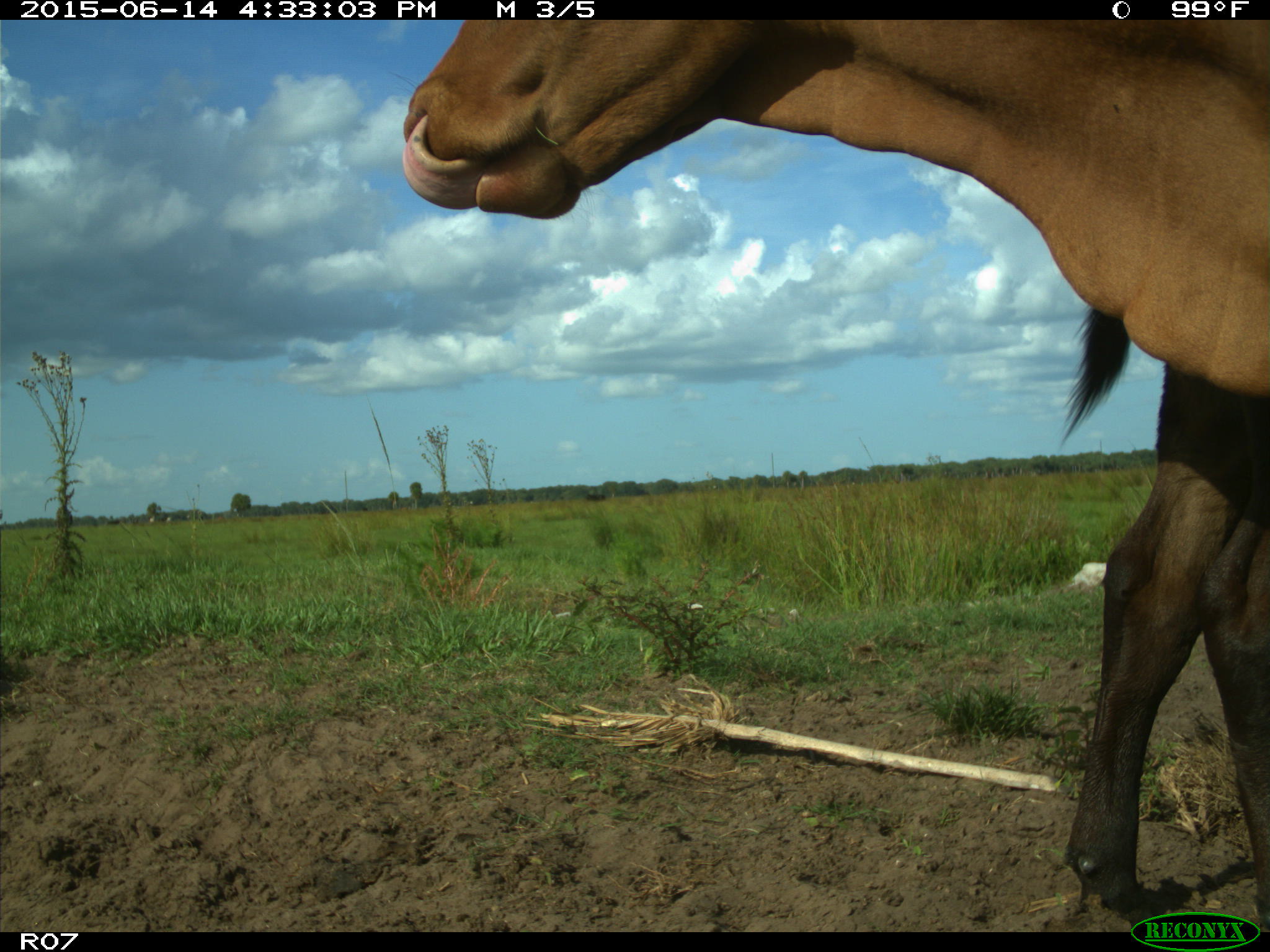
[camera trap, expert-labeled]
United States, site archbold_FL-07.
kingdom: Animalia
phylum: Chordata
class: Mammalia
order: Artiodactyla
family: Bovidae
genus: Bos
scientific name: Bos taurus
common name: domestic cow